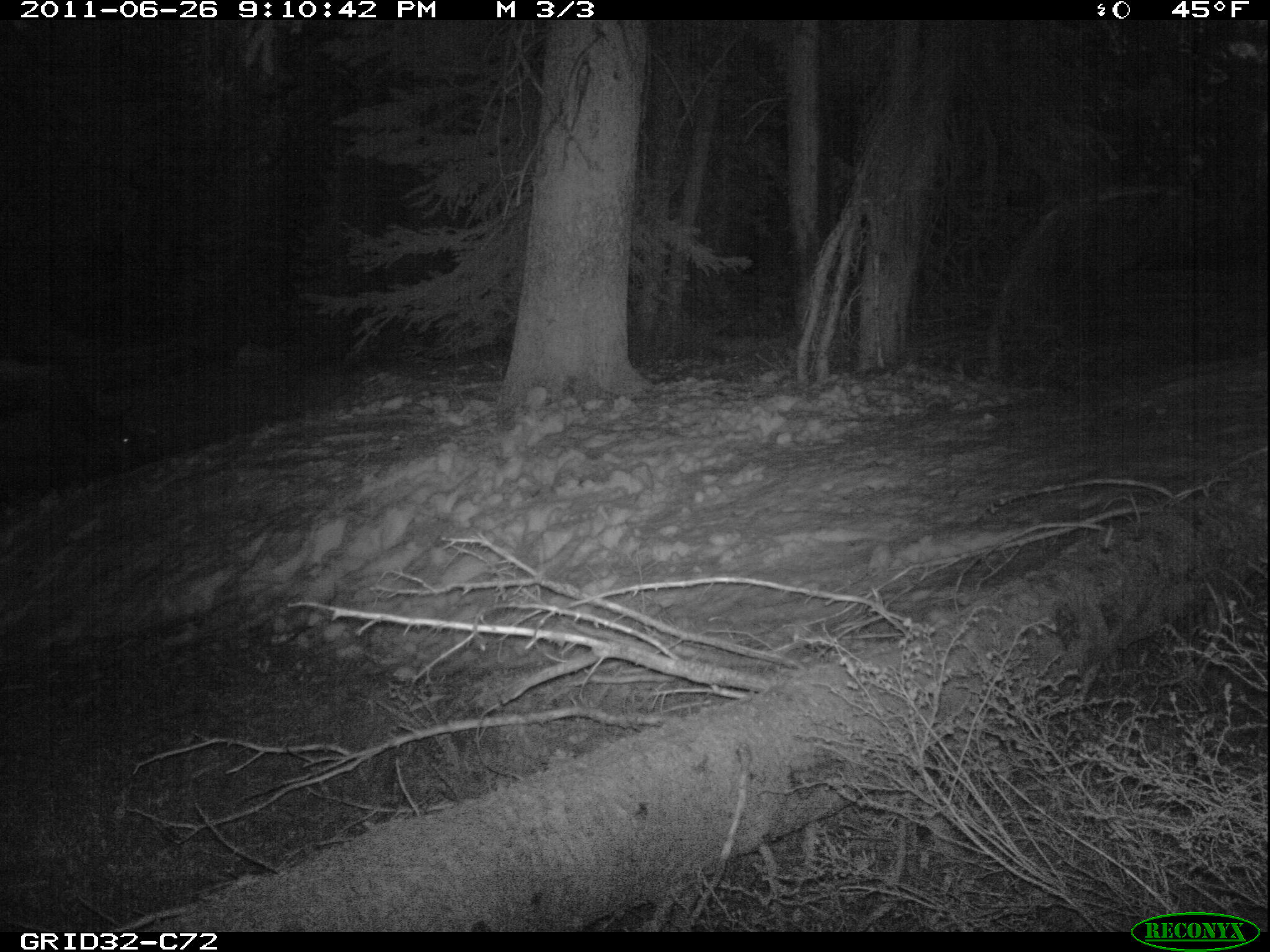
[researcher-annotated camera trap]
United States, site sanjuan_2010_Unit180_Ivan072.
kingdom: Animalia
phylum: Chordata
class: Mammalia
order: Artiodactyla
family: Cervidae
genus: Cervus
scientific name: Cervus elaphus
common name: red deer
Cervus elaphus (red deer).